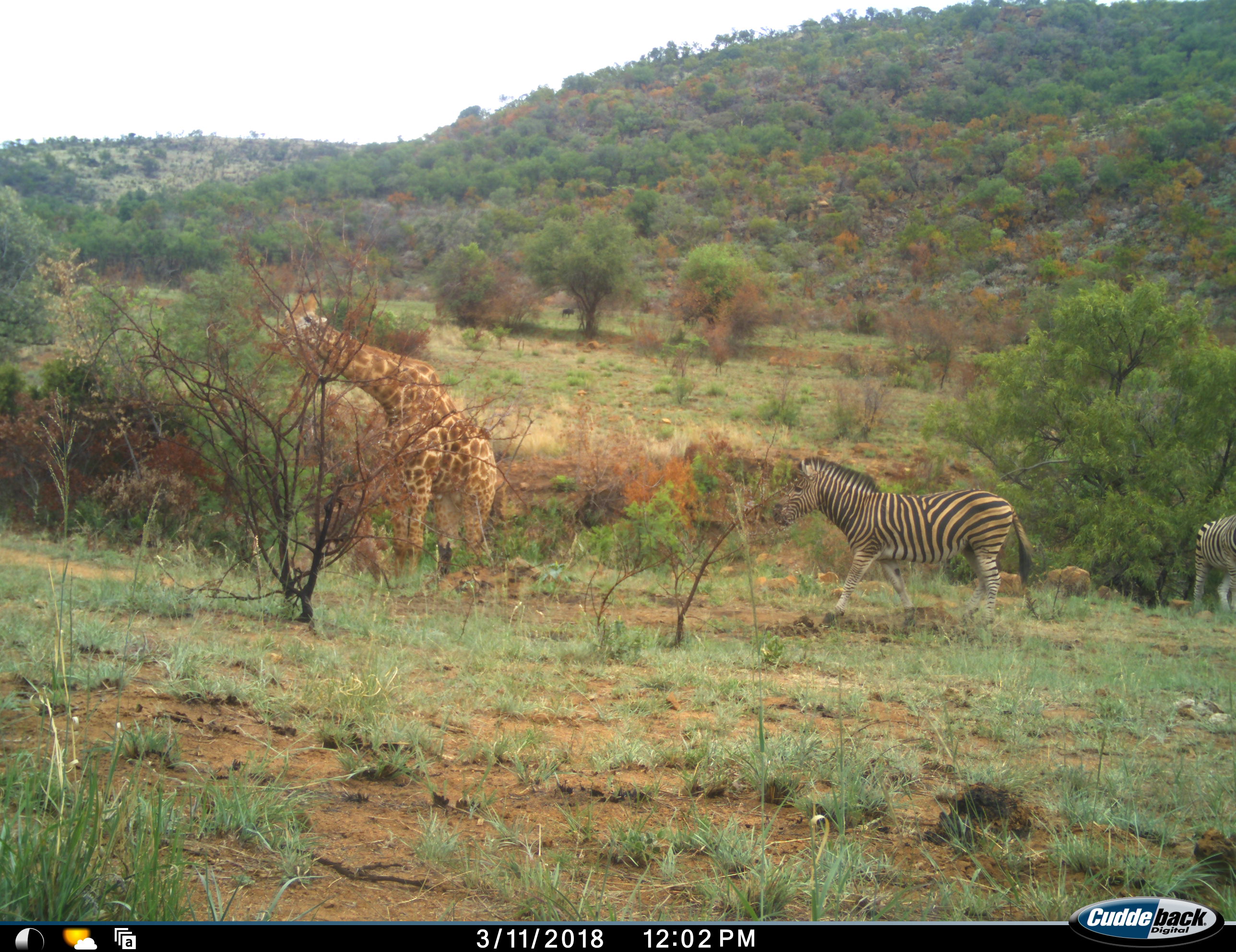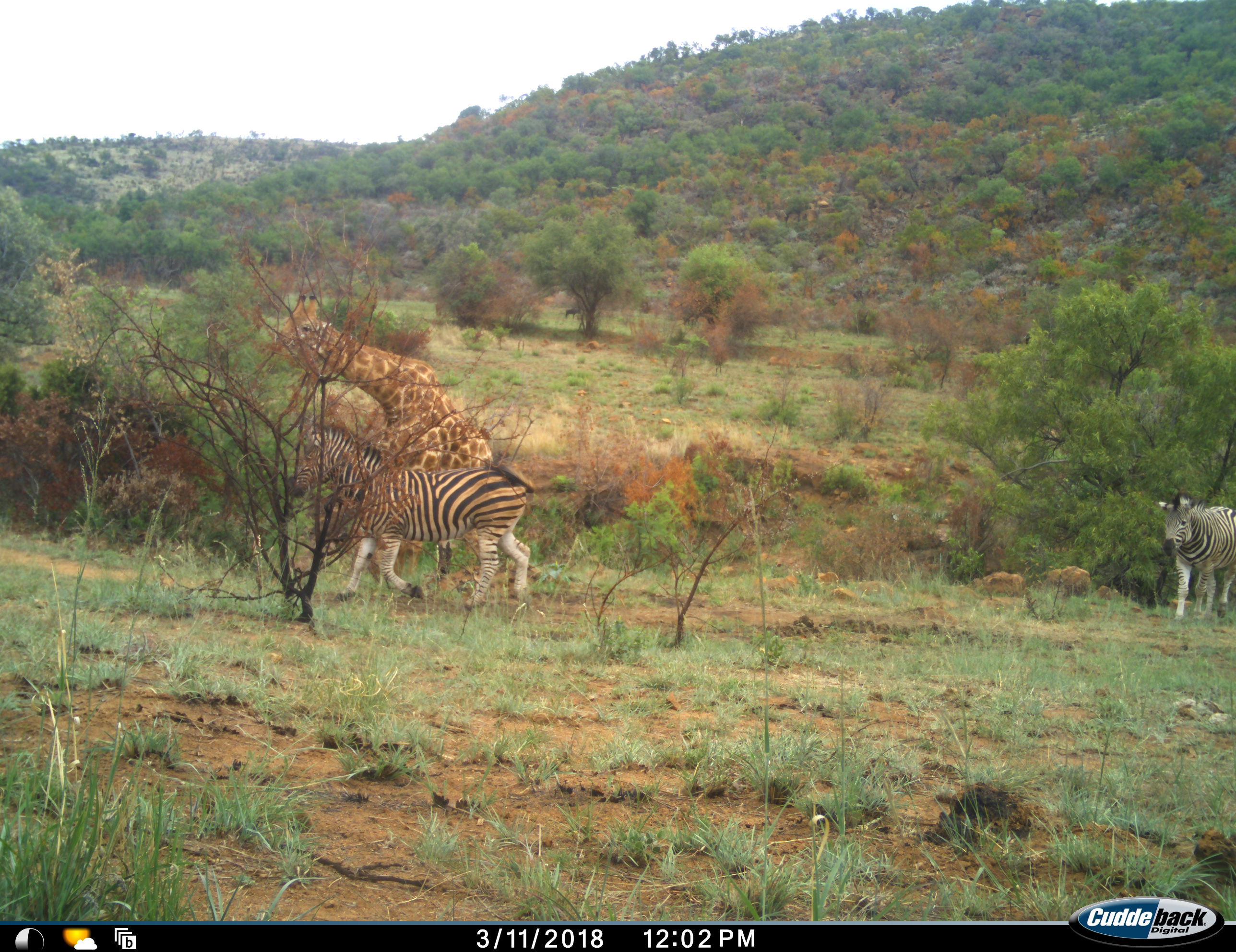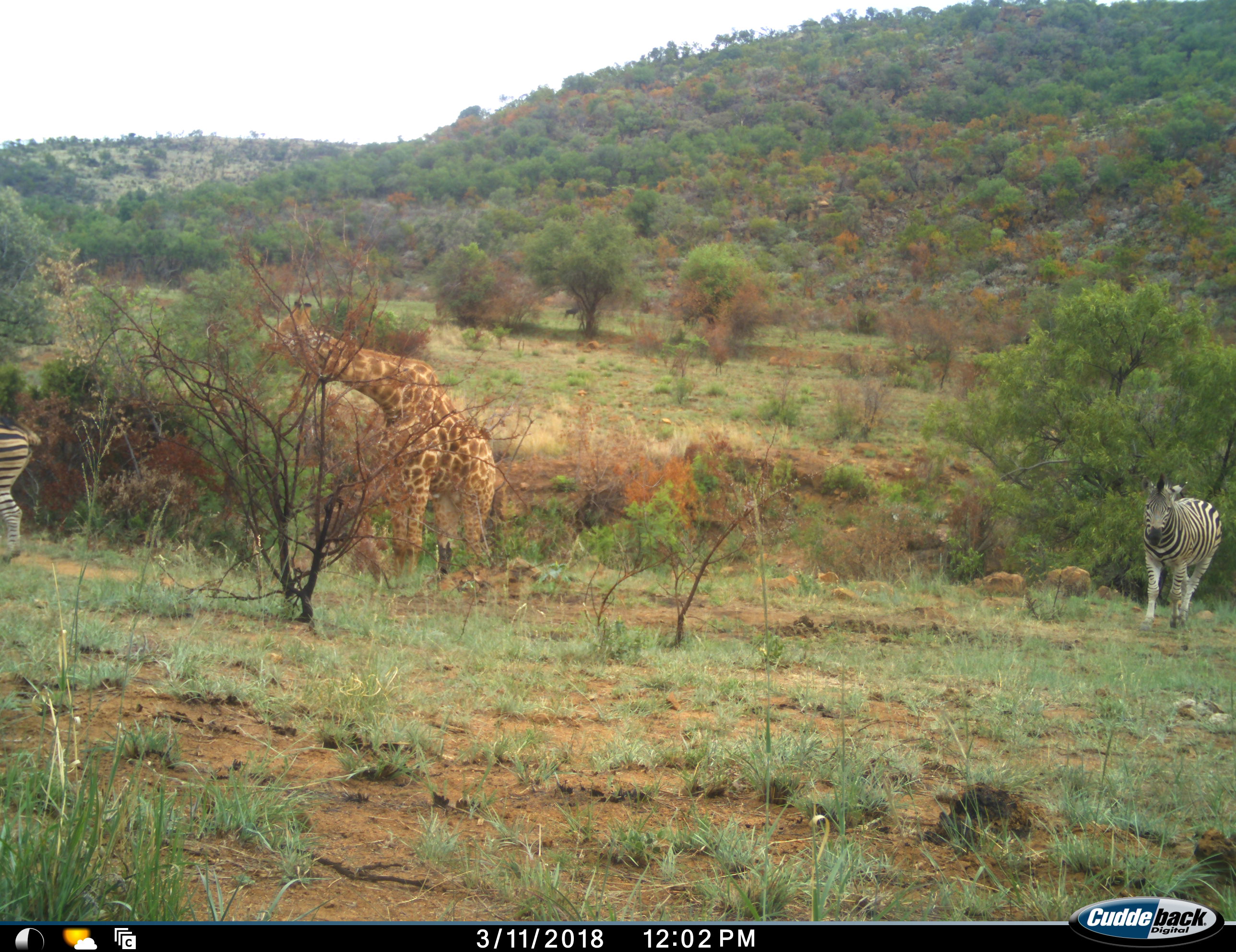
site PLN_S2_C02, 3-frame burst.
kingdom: Animalia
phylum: Chordata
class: Mammalia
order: Artiodactyla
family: Giraffidae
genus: Giraffa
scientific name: Giraffa camelopardalis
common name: giraffe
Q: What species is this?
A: Giraffe (Giraffa camelopardalis).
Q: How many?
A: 1.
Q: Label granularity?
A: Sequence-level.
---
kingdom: Animalia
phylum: Chordata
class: Mammalia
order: Perissodactyla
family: Equidae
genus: Equus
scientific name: Equus quagga burchellii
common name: burchell's zebra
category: zebraburchells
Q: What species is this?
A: Zebraburchells (burchell's zebra) (Equus quagga burchellii).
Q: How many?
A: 2.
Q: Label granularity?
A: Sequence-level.